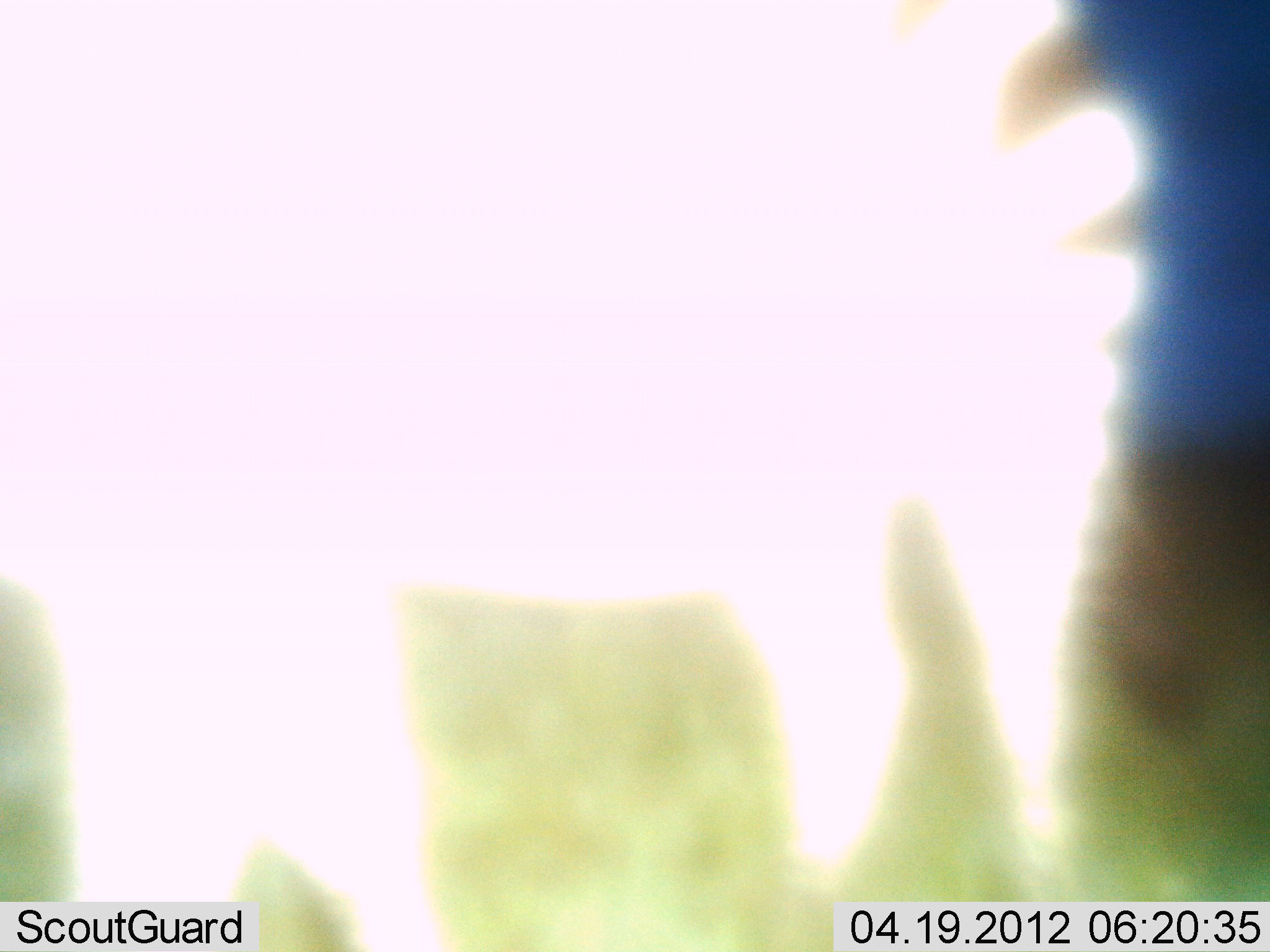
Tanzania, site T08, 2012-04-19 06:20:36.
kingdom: Animalia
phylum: Chordata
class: Mammalia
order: Perissodactyla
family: Equidae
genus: Equus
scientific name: Equus quagga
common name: plains zebra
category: zebra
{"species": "zebra (plains zebra) (Equus quagga)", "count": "1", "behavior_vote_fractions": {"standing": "100%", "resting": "0%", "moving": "0%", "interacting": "0%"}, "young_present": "0%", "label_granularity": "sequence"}